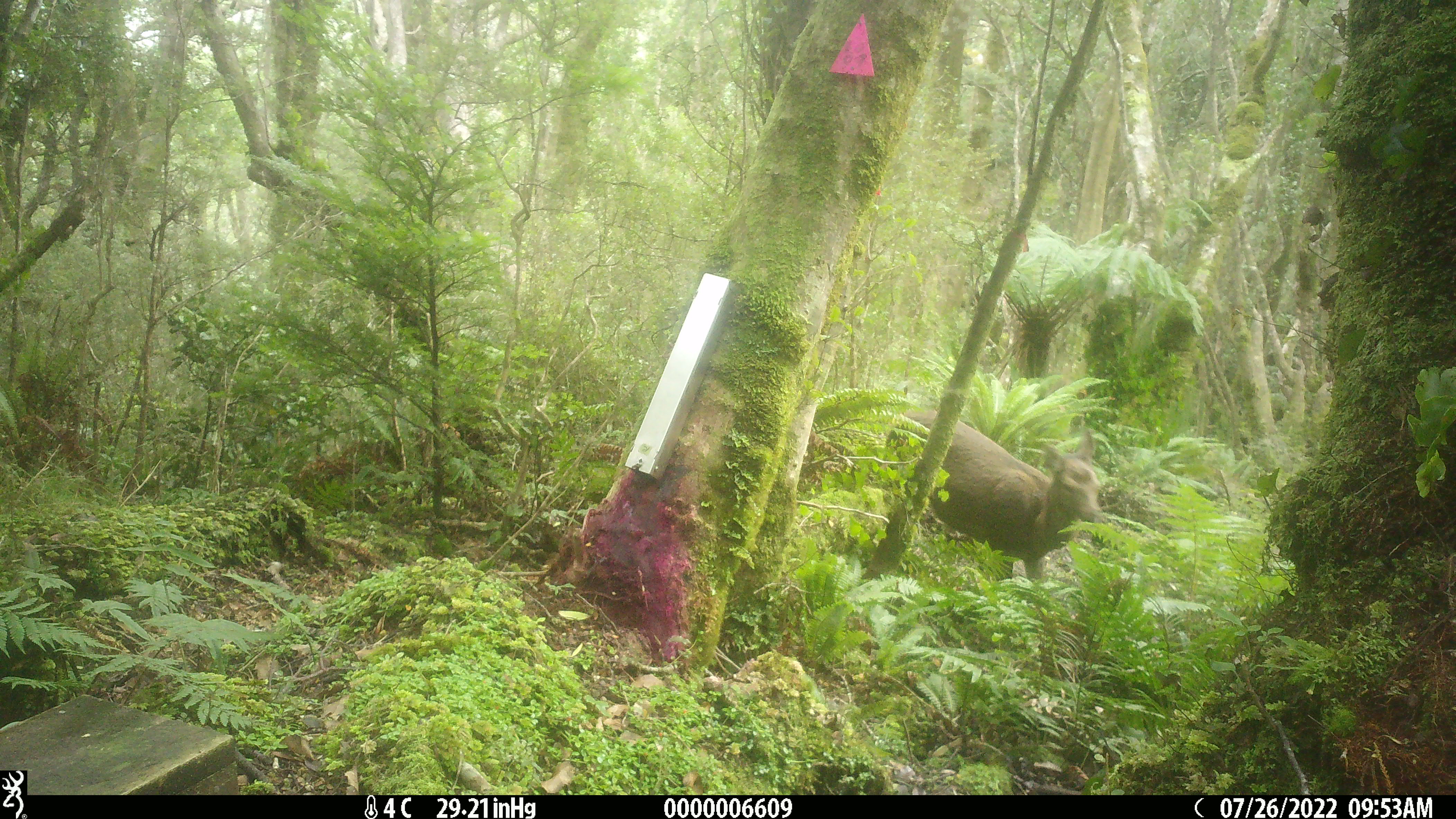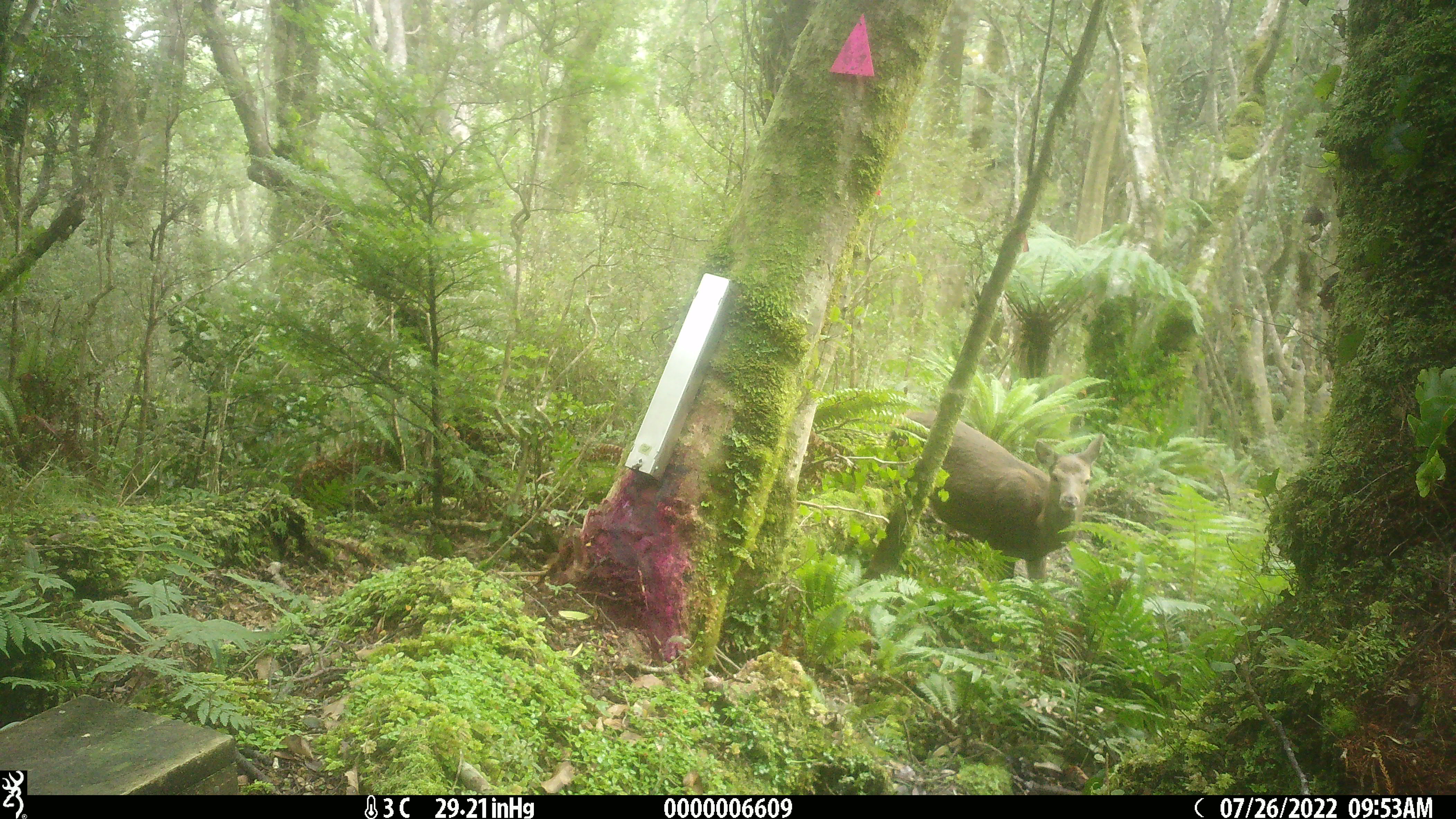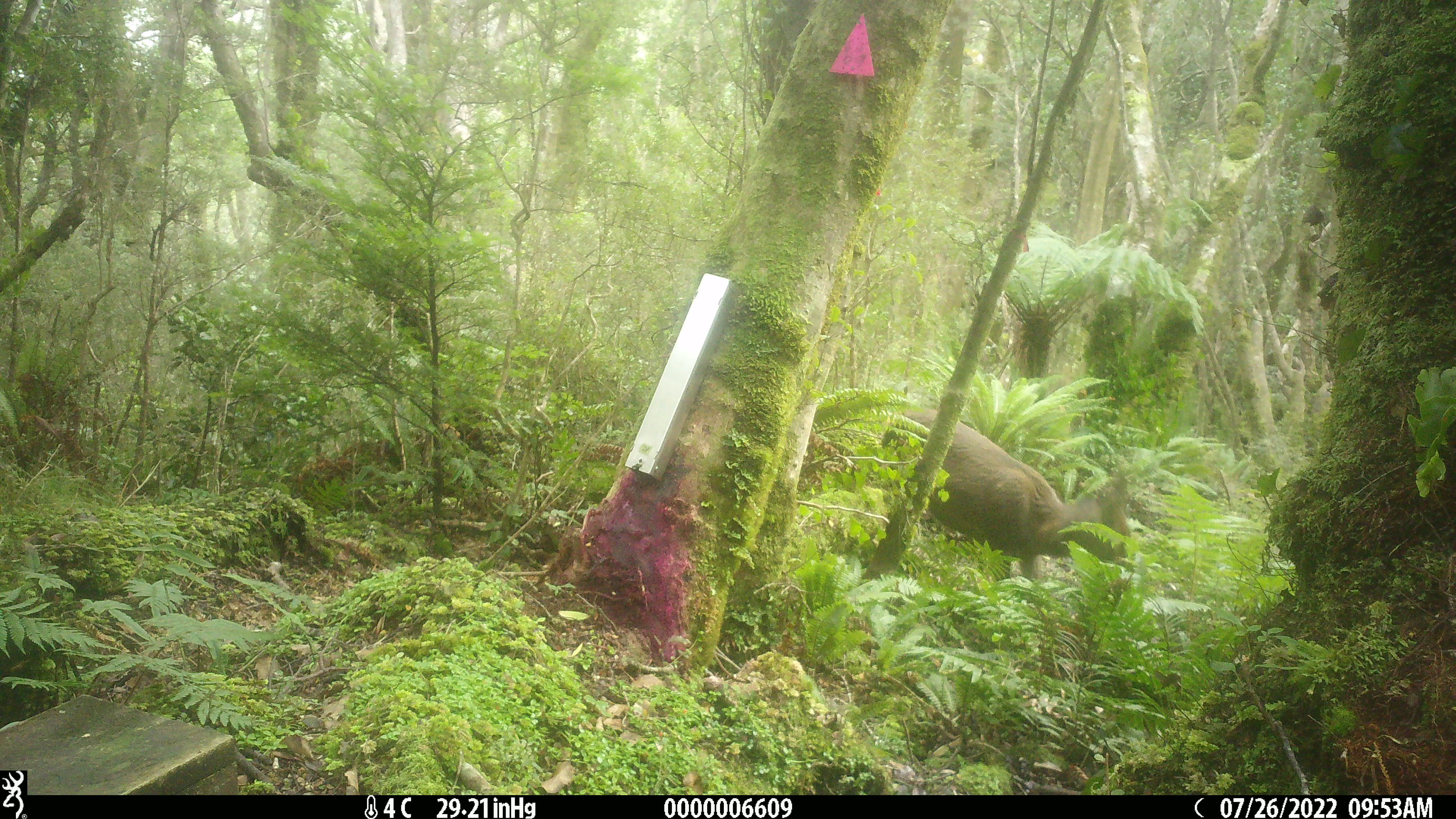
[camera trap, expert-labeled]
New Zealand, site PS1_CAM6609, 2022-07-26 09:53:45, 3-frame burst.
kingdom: Animalia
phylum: Chordata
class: Mammalia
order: Artiodactyla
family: Cervidae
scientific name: Cervidae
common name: deer